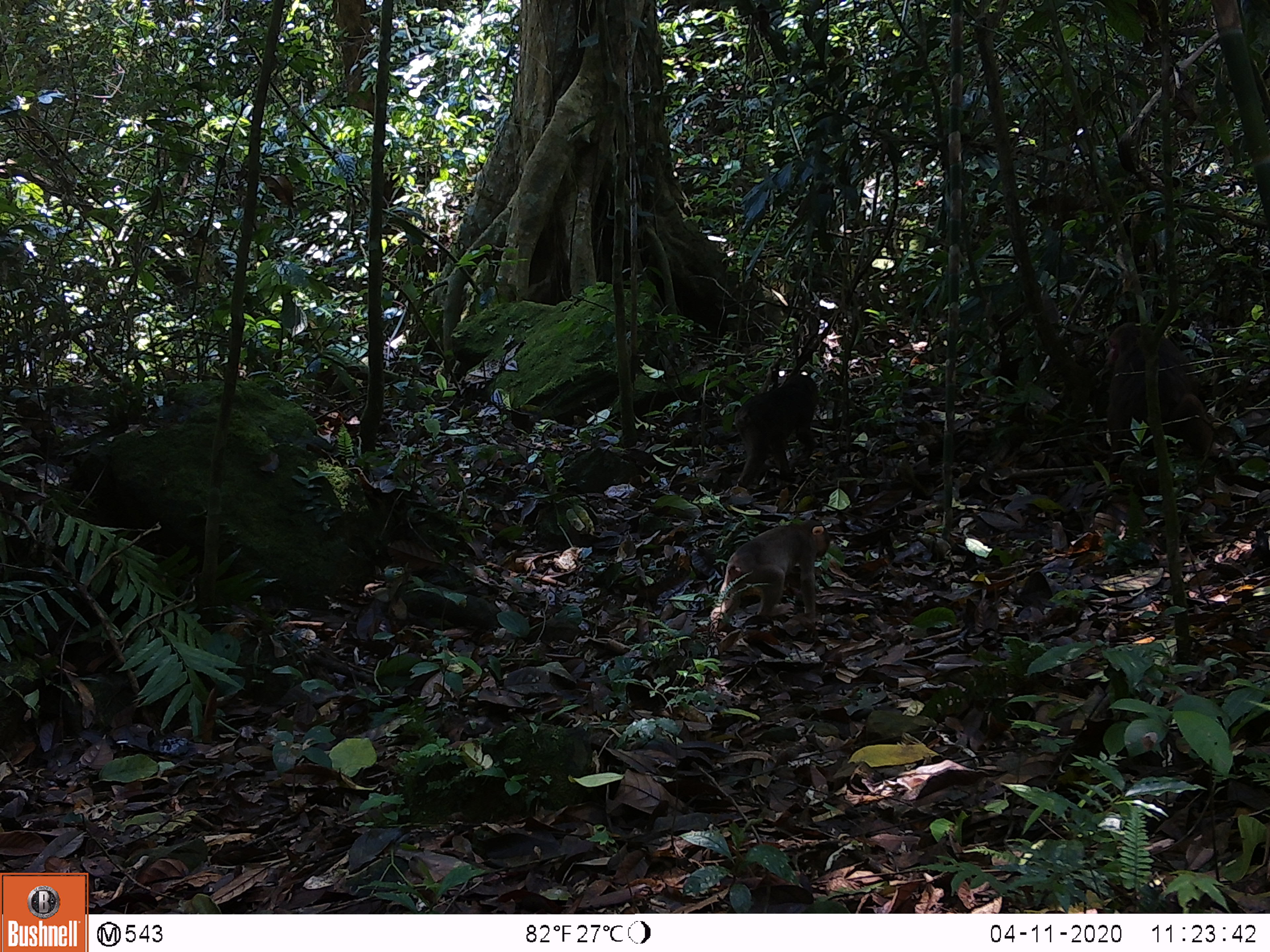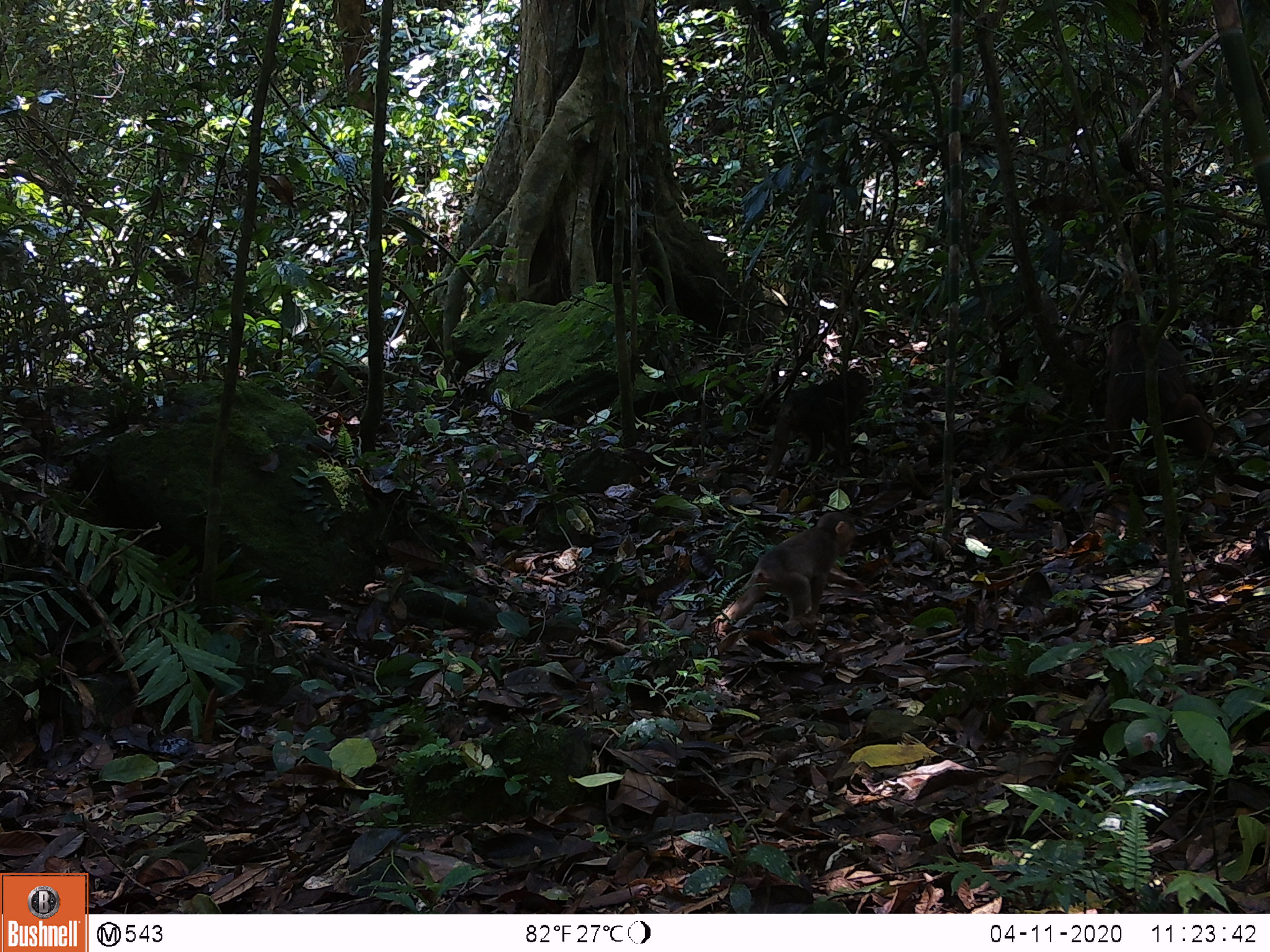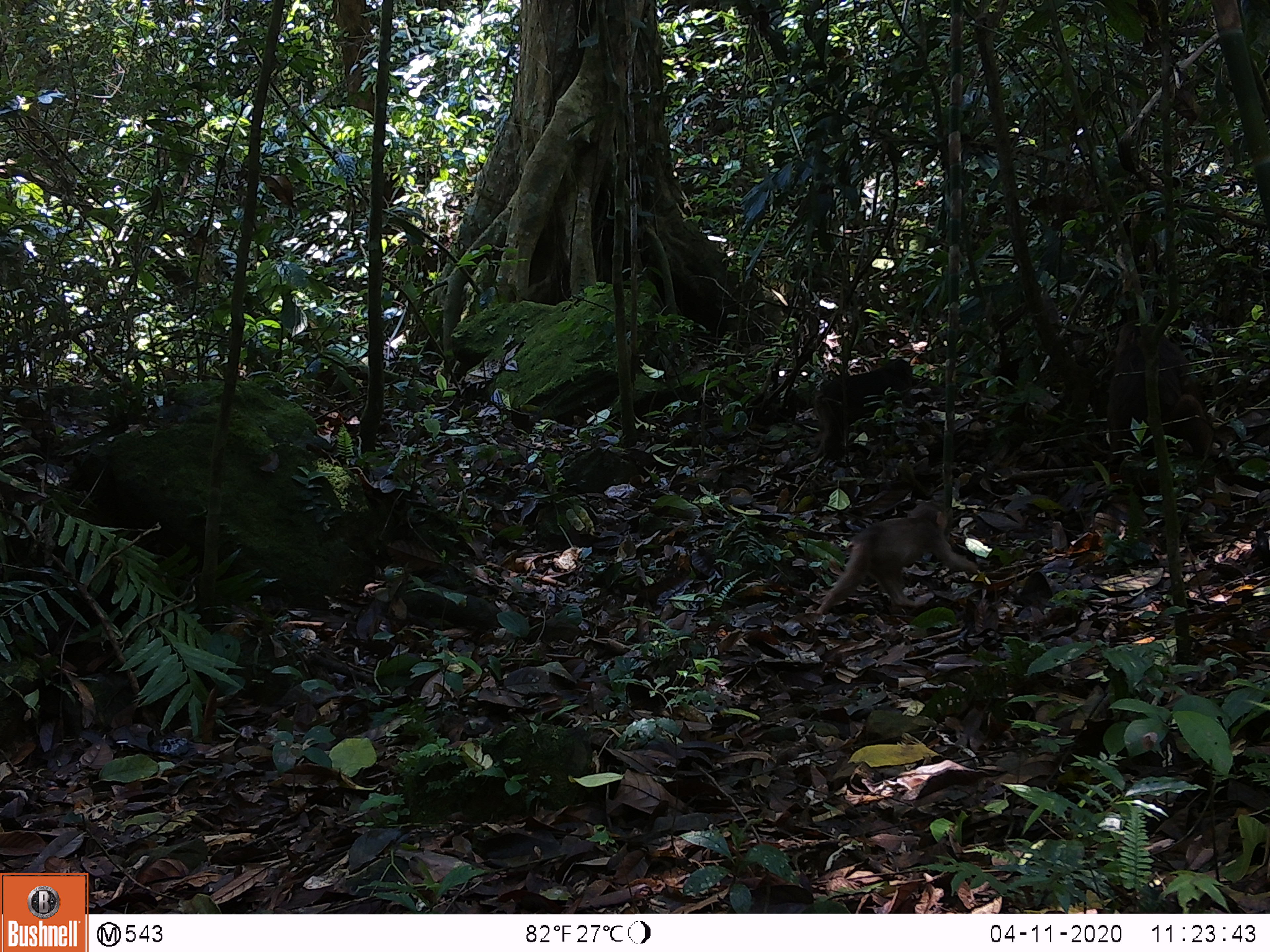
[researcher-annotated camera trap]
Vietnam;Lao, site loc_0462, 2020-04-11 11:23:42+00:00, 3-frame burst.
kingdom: Animalia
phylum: Chordata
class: Mammalia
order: Primates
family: Cercopithecidae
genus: Macaca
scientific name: Macaca arctoides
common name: stump-tailed macaque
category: stump tailed macaque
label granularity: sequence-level